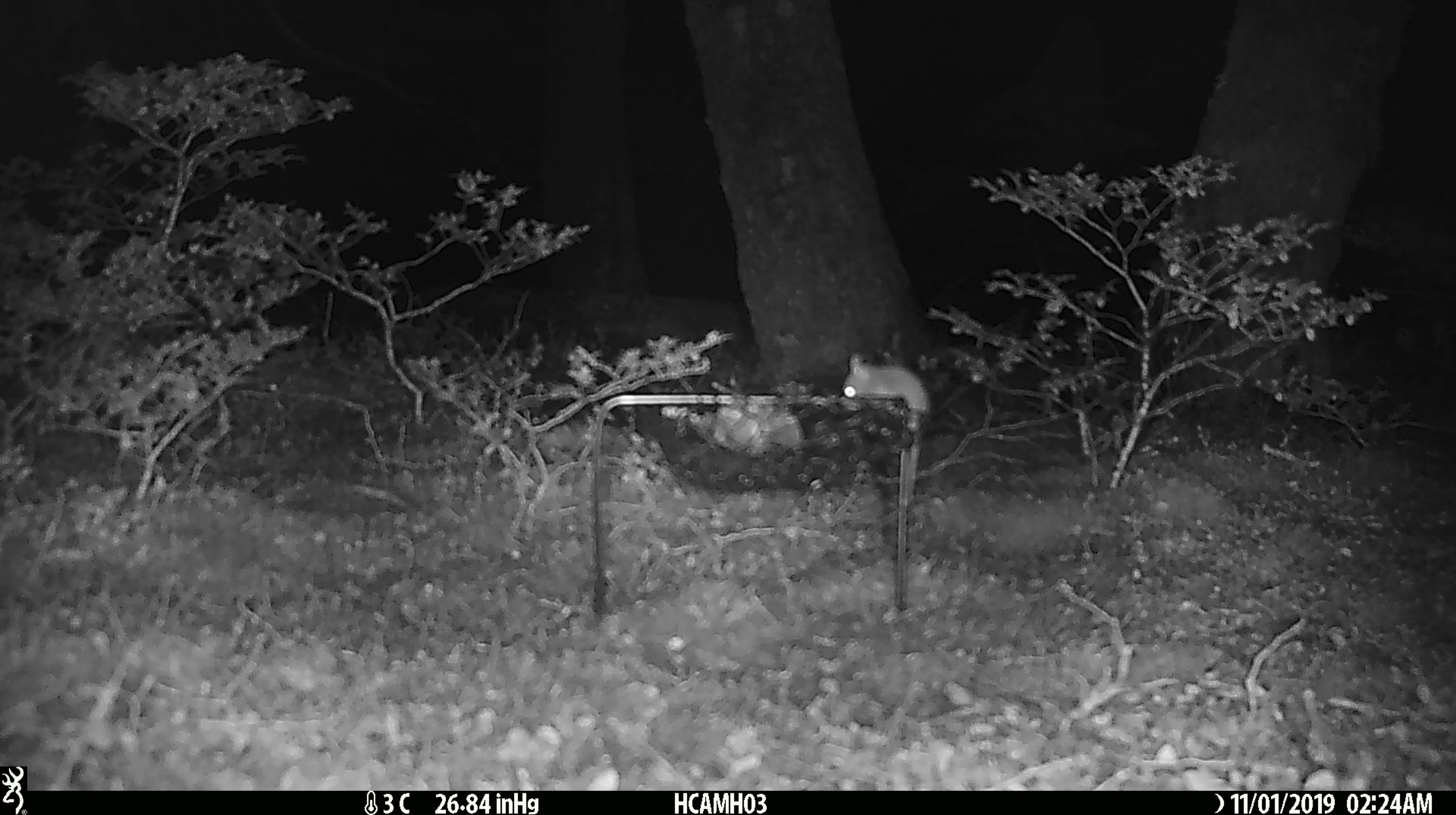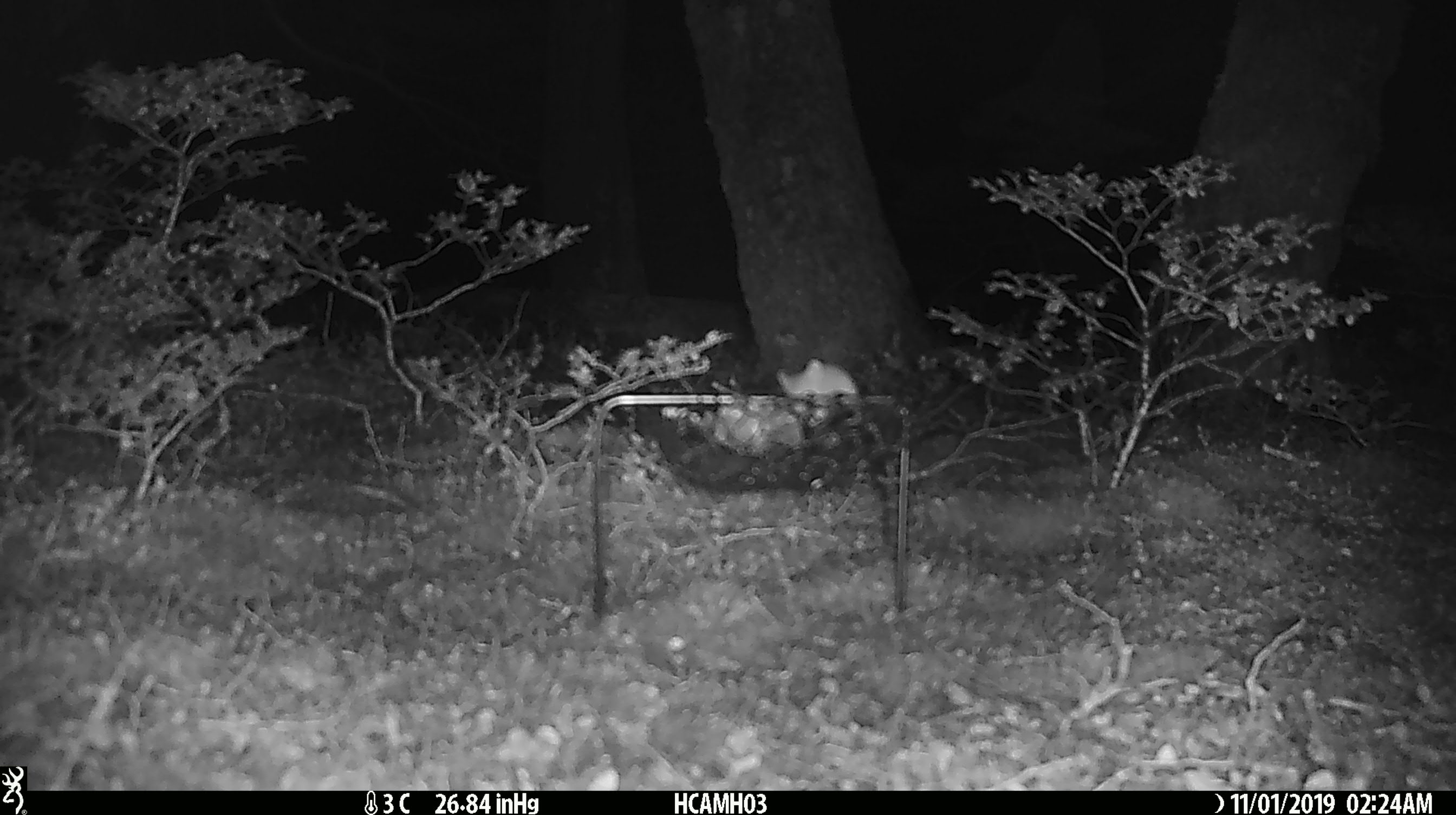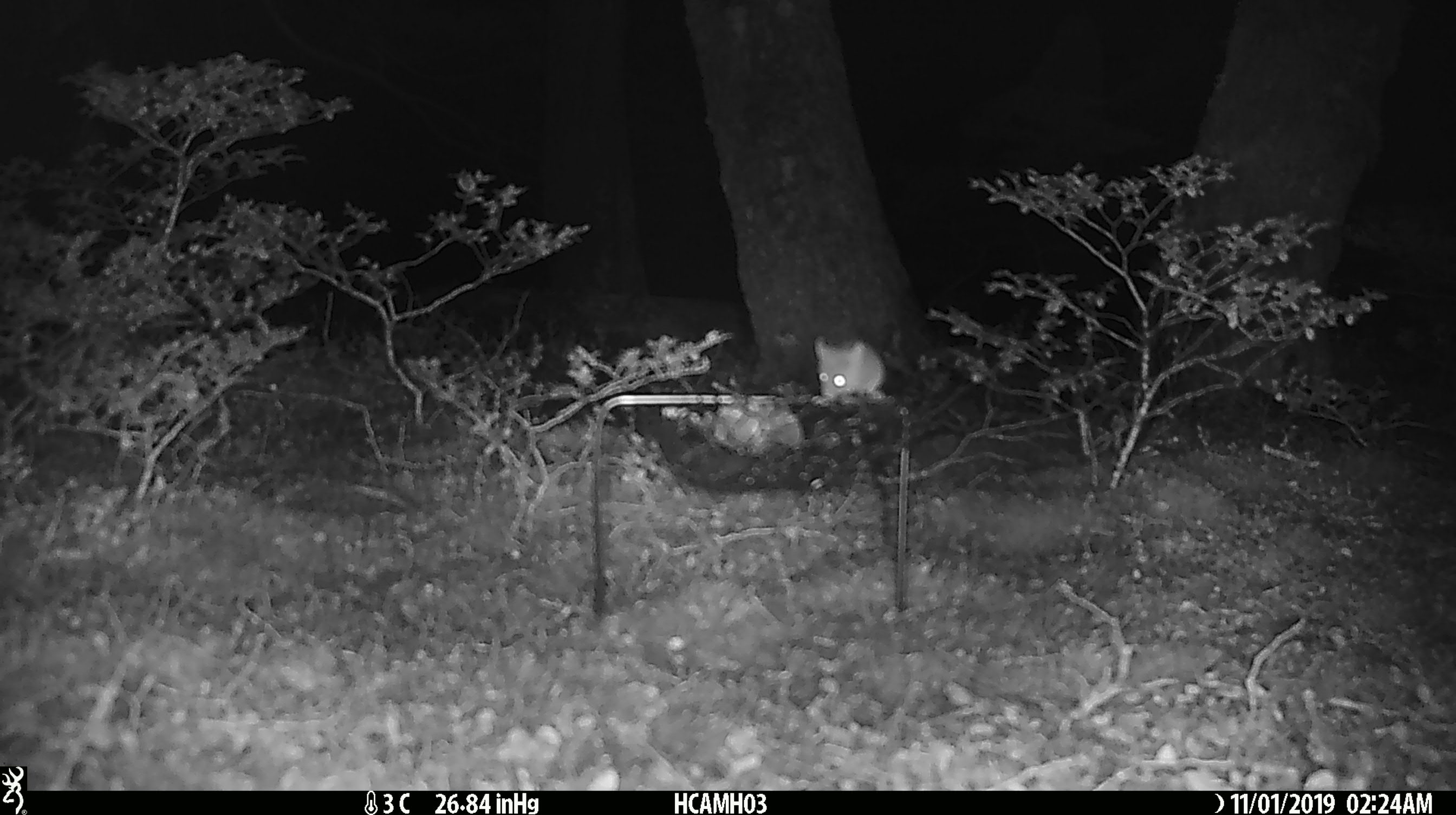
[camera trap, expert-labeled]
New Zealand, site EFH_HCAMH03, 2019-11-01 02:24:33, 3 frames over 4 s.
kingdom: Animalia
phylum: Chordata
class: Mammalia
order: Rodentia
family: Muridae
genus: Mus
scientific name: Mus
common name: mouse